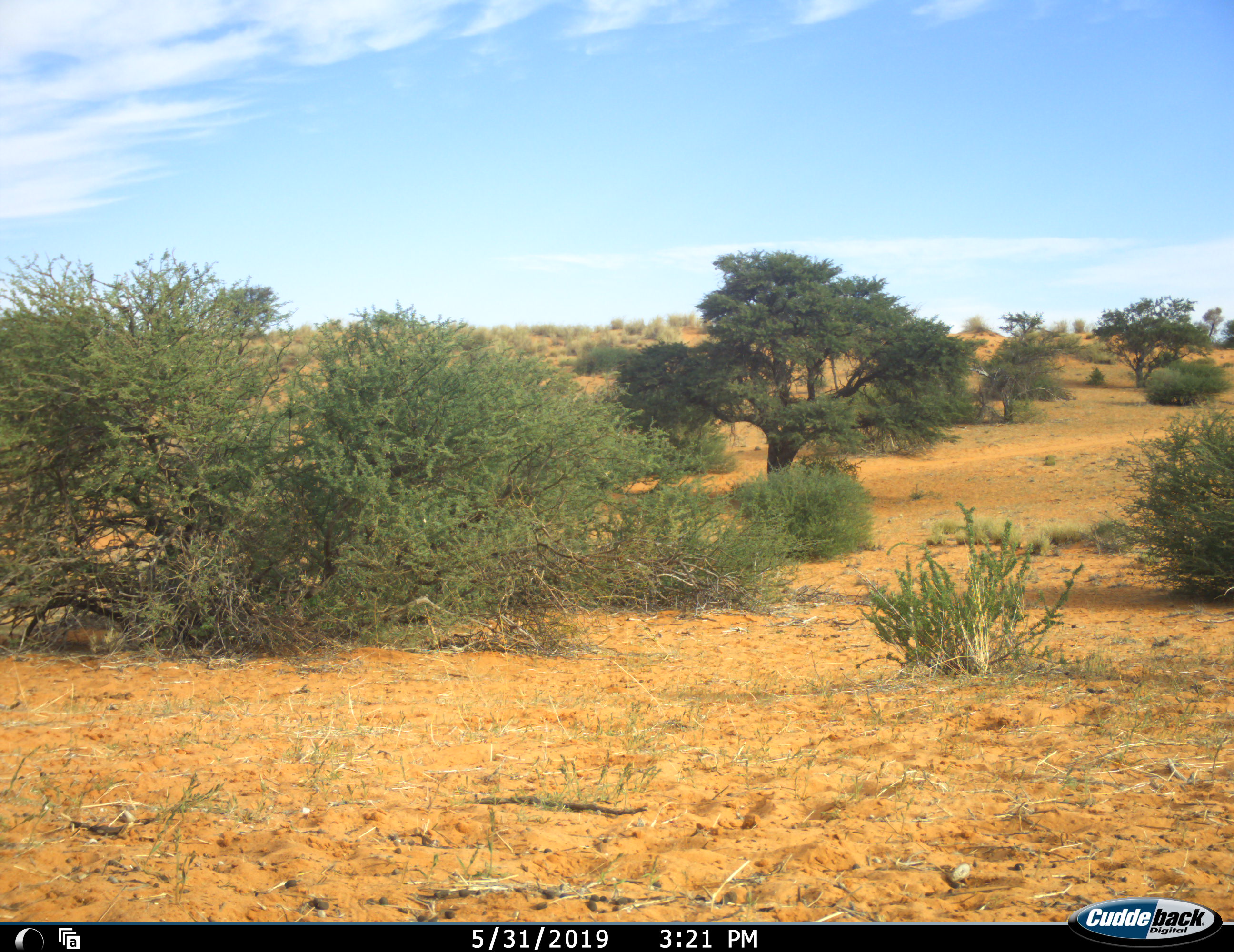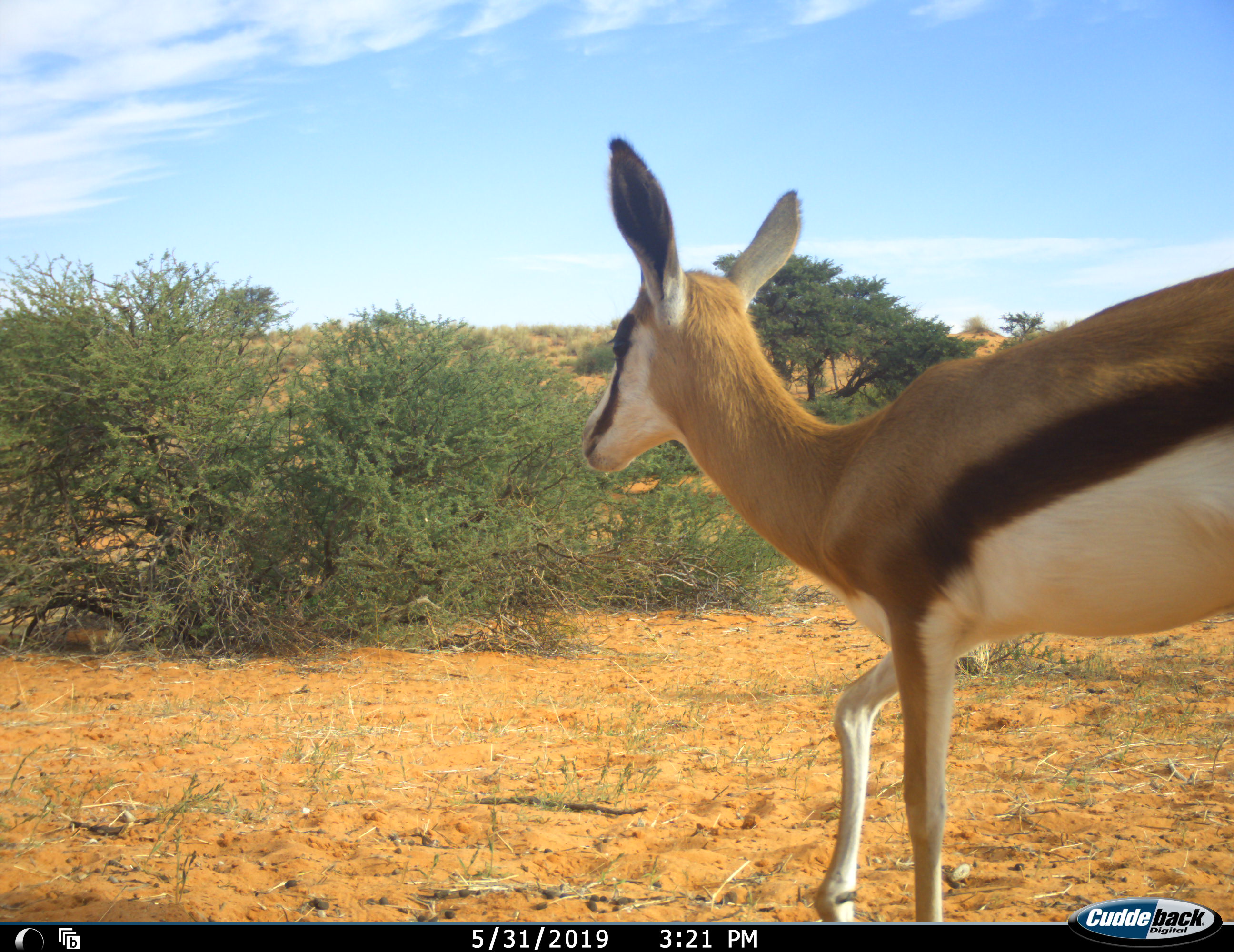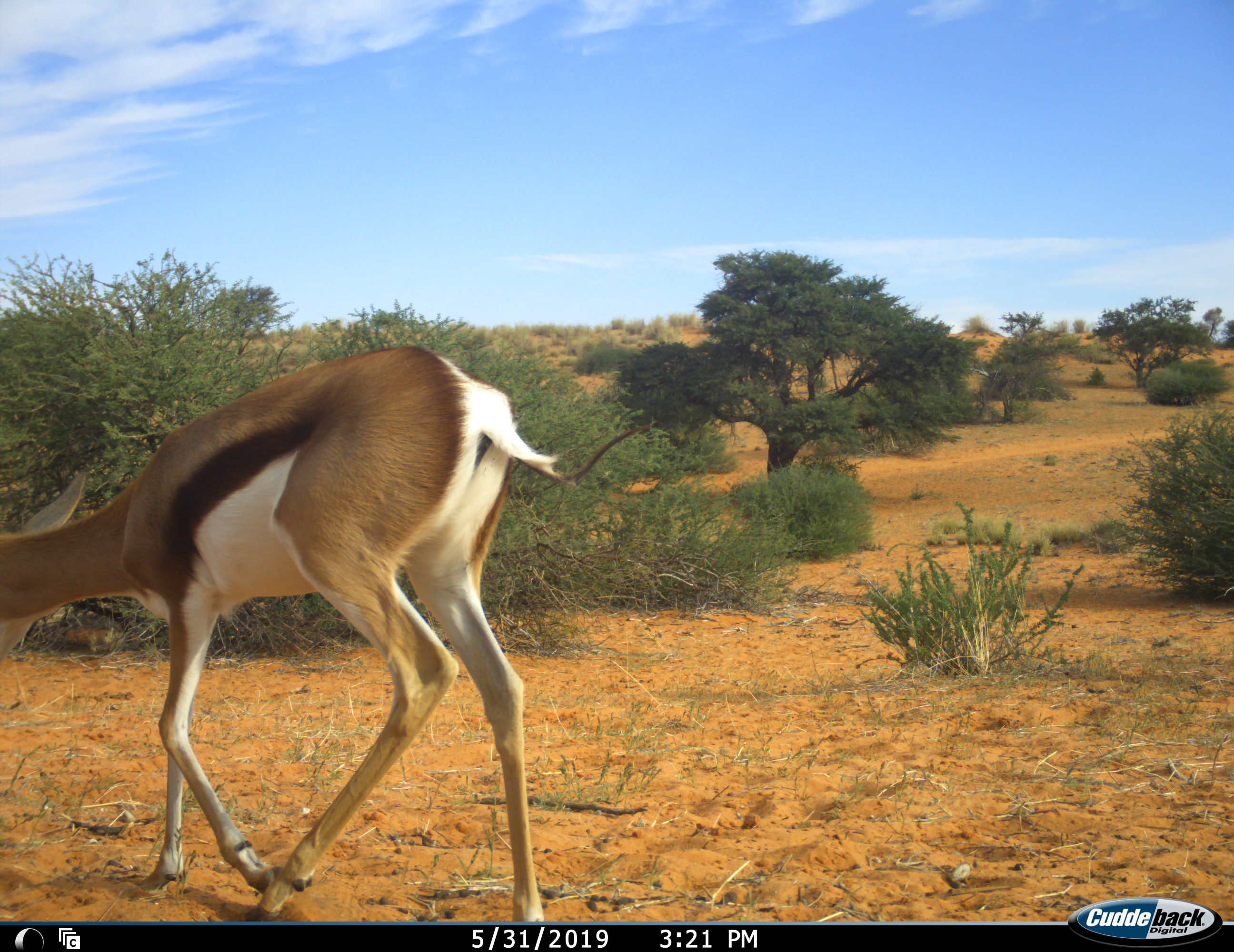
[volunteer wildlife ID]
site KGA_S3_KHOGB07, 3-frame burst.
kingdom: Animalia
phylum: Chordata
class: Mammalia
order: Artiodactyla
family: Bovidae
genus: Antidorcas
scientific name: Antidorcas marsupialis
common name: springbok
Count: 1.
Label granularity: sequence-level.